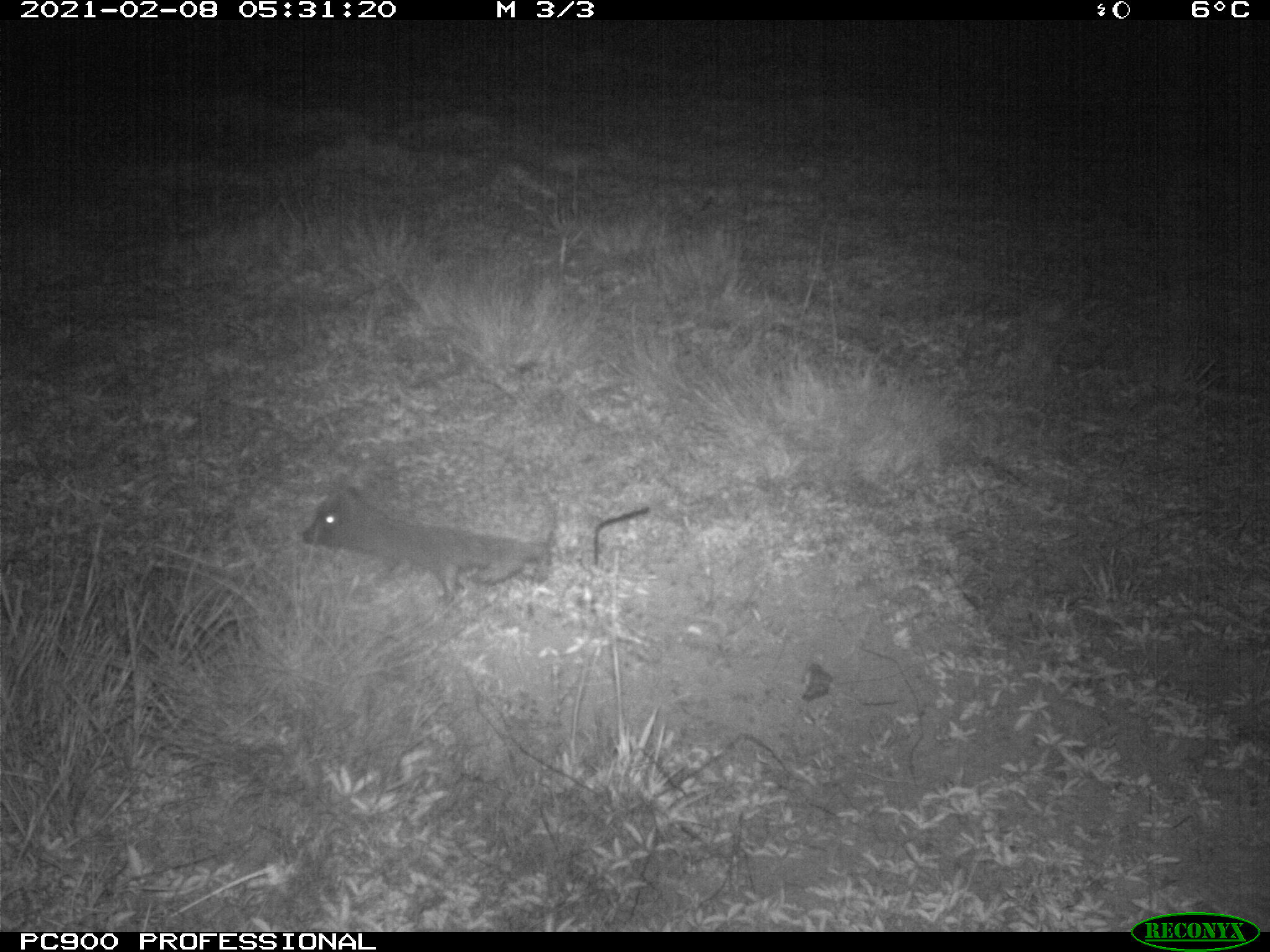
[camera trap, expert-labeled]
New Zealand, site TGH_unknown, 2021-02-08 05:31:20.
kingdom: Animalia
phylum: Chordata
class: Mammalia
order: Eulipotyphla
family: Erinaceidae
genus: Erinaceus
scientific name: Erinaceus europaeus europaeus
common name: european hedgehog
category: hedgehog